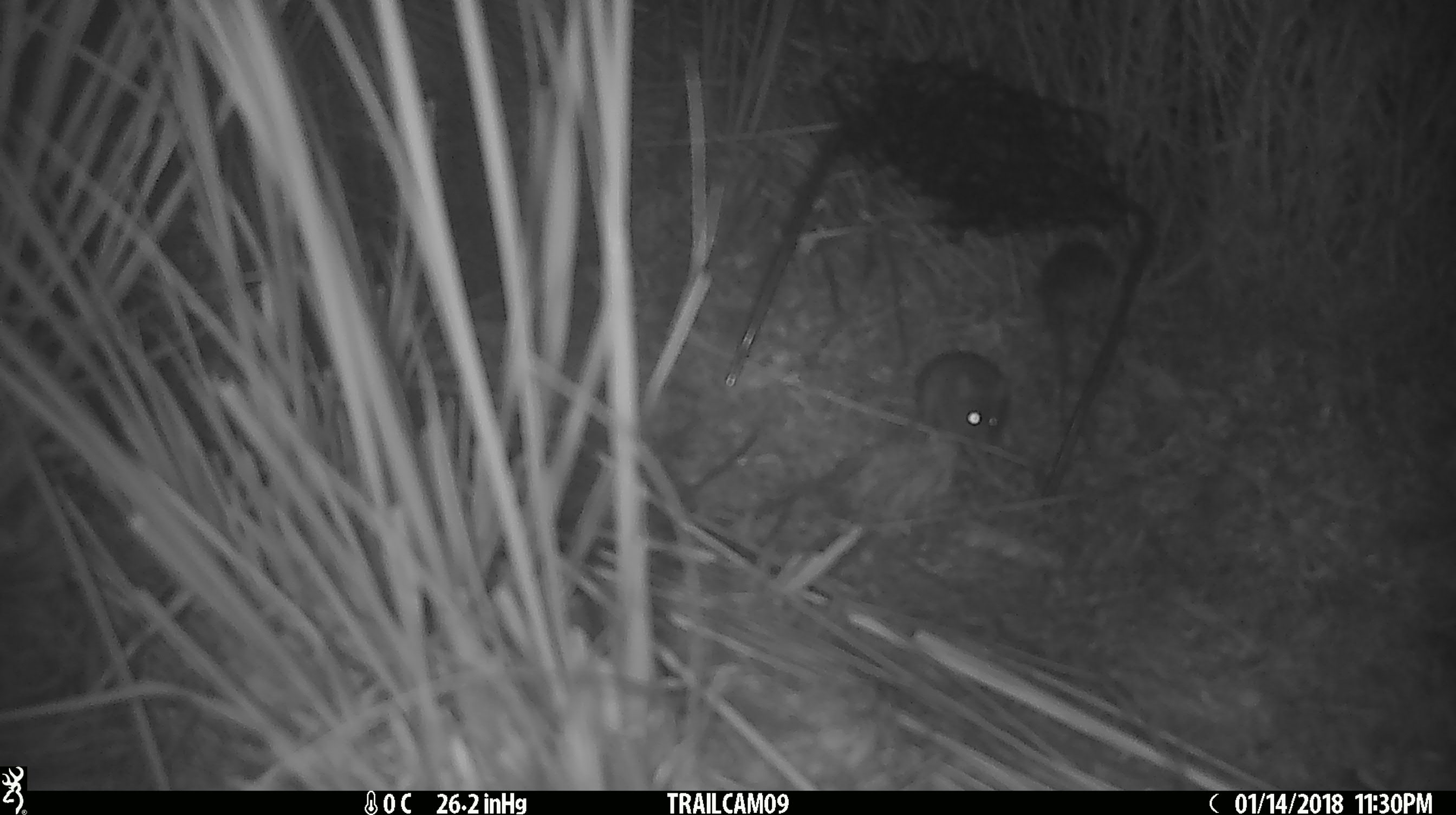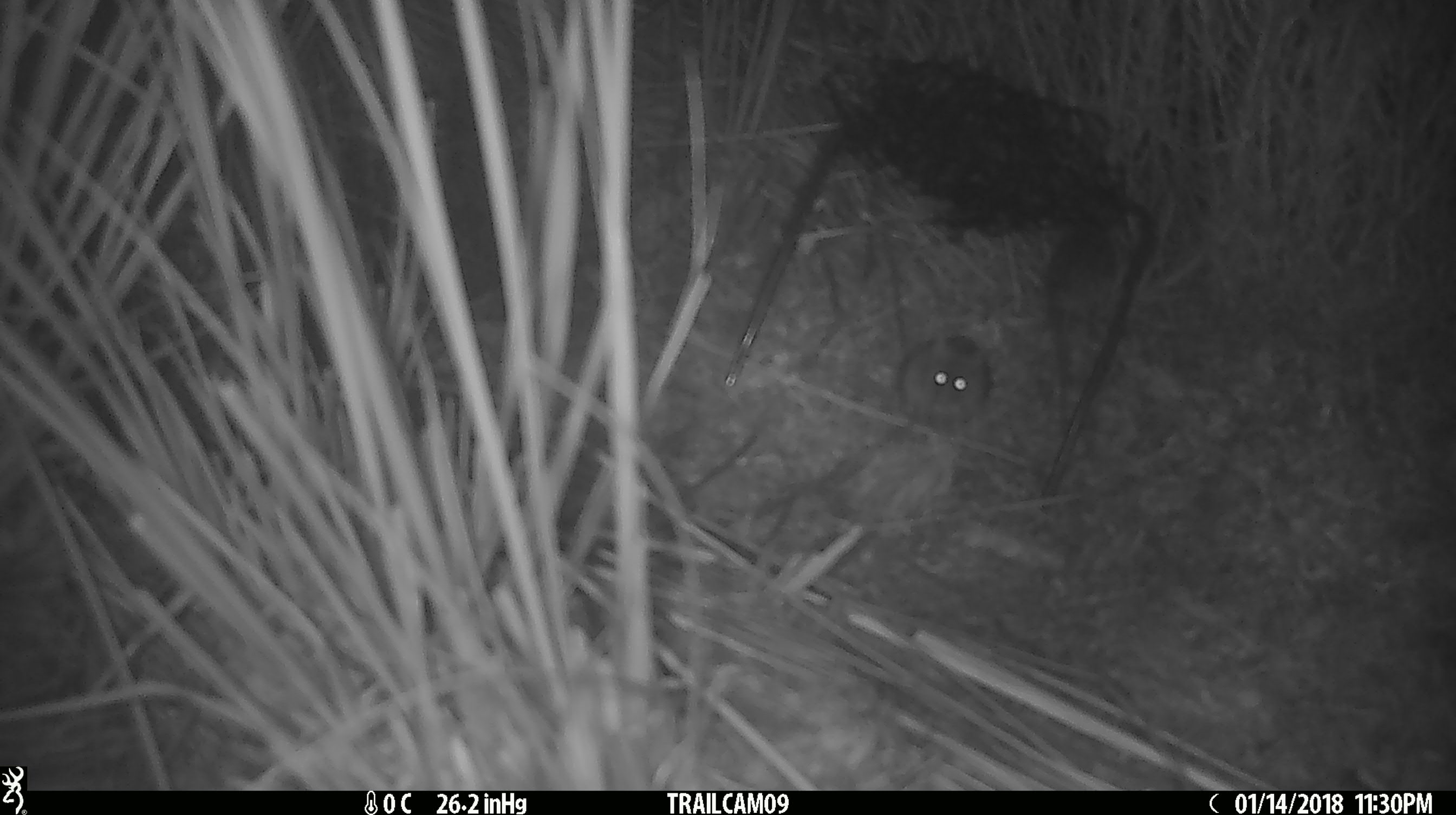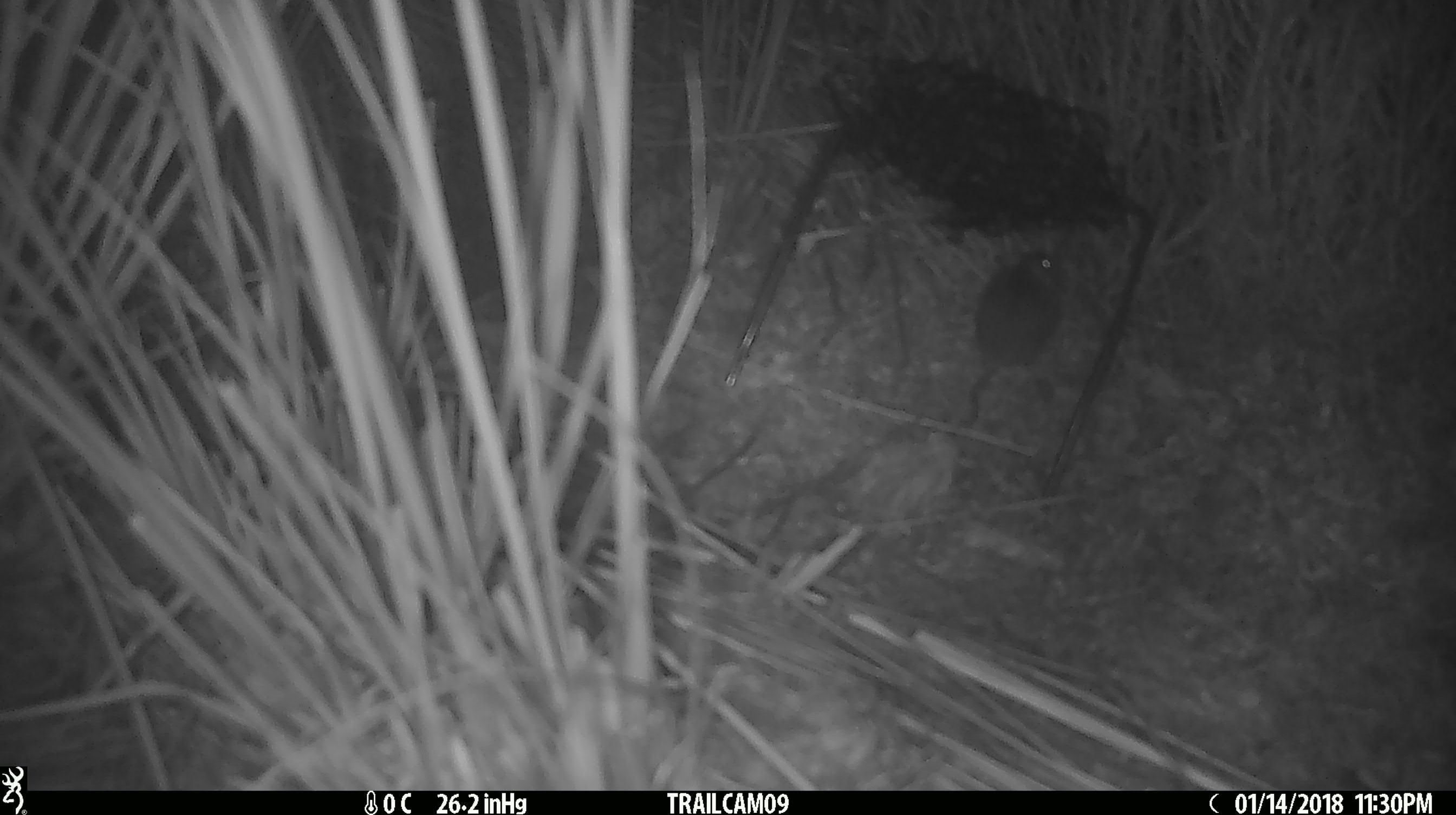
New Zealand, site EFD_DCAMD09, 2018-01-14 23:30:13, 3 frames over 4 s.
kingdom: Animalia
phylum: Chordata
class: Mammalia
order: Rodentia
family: Muridae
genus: Mus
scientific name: Mus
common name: mouse